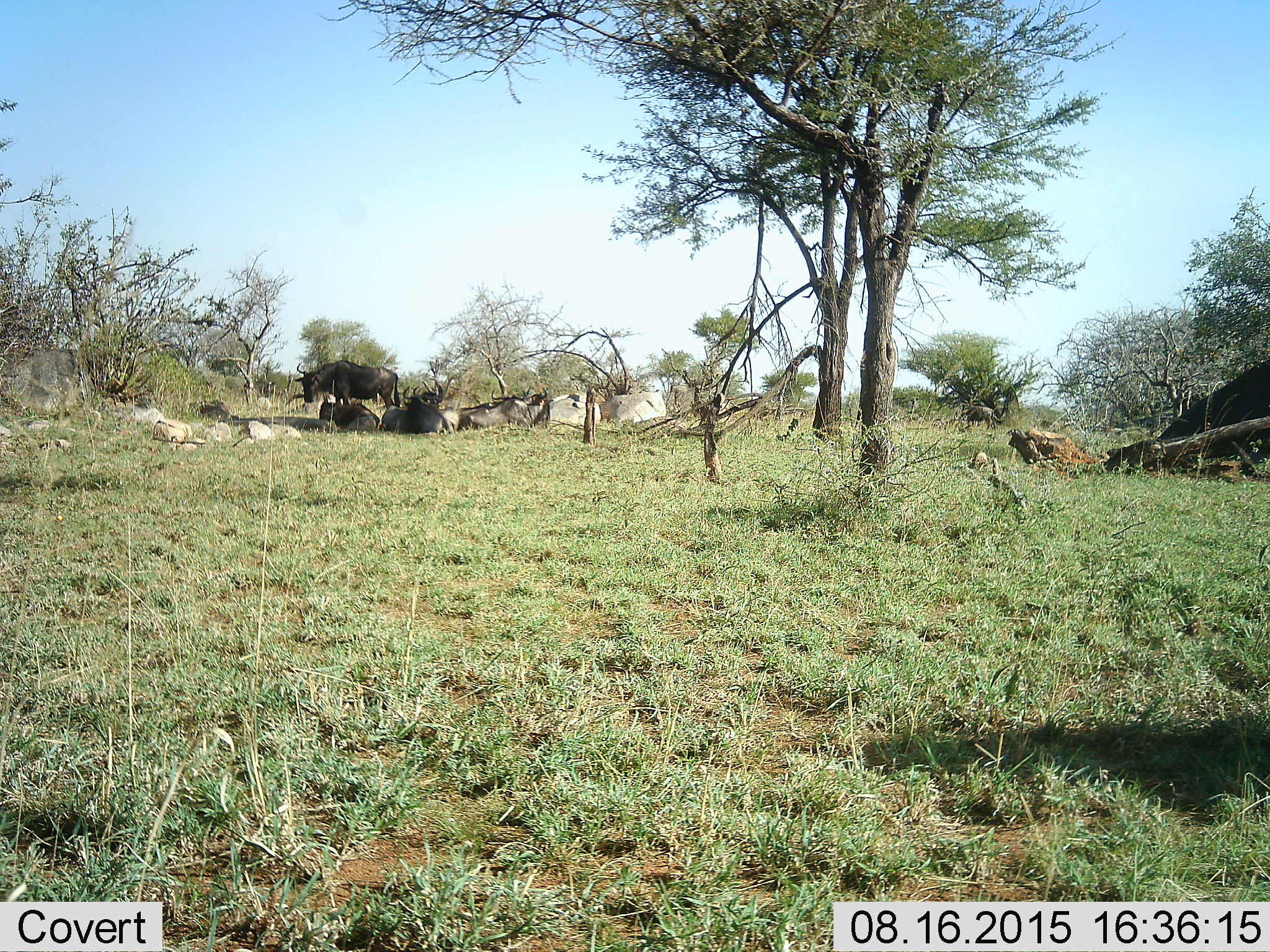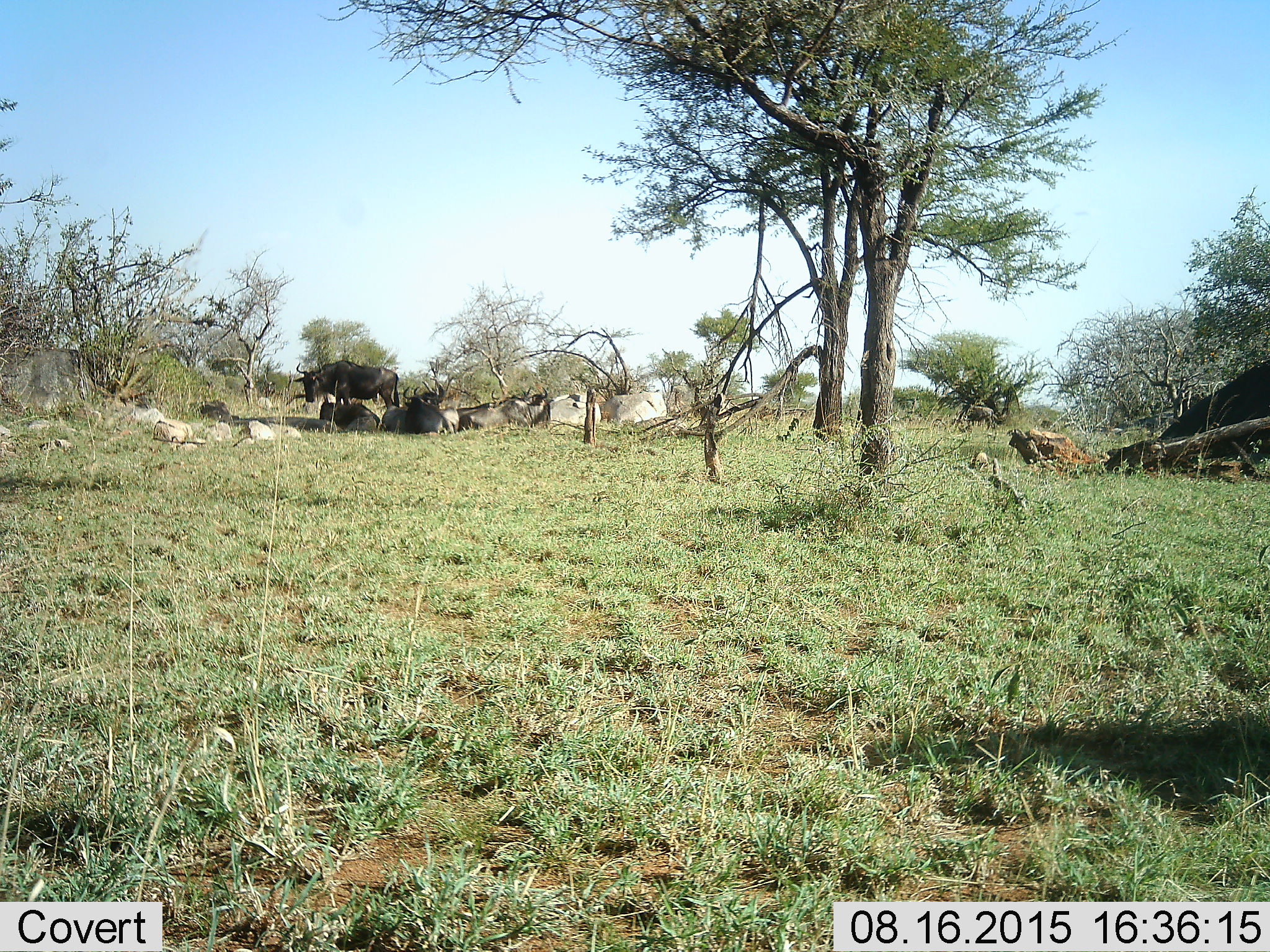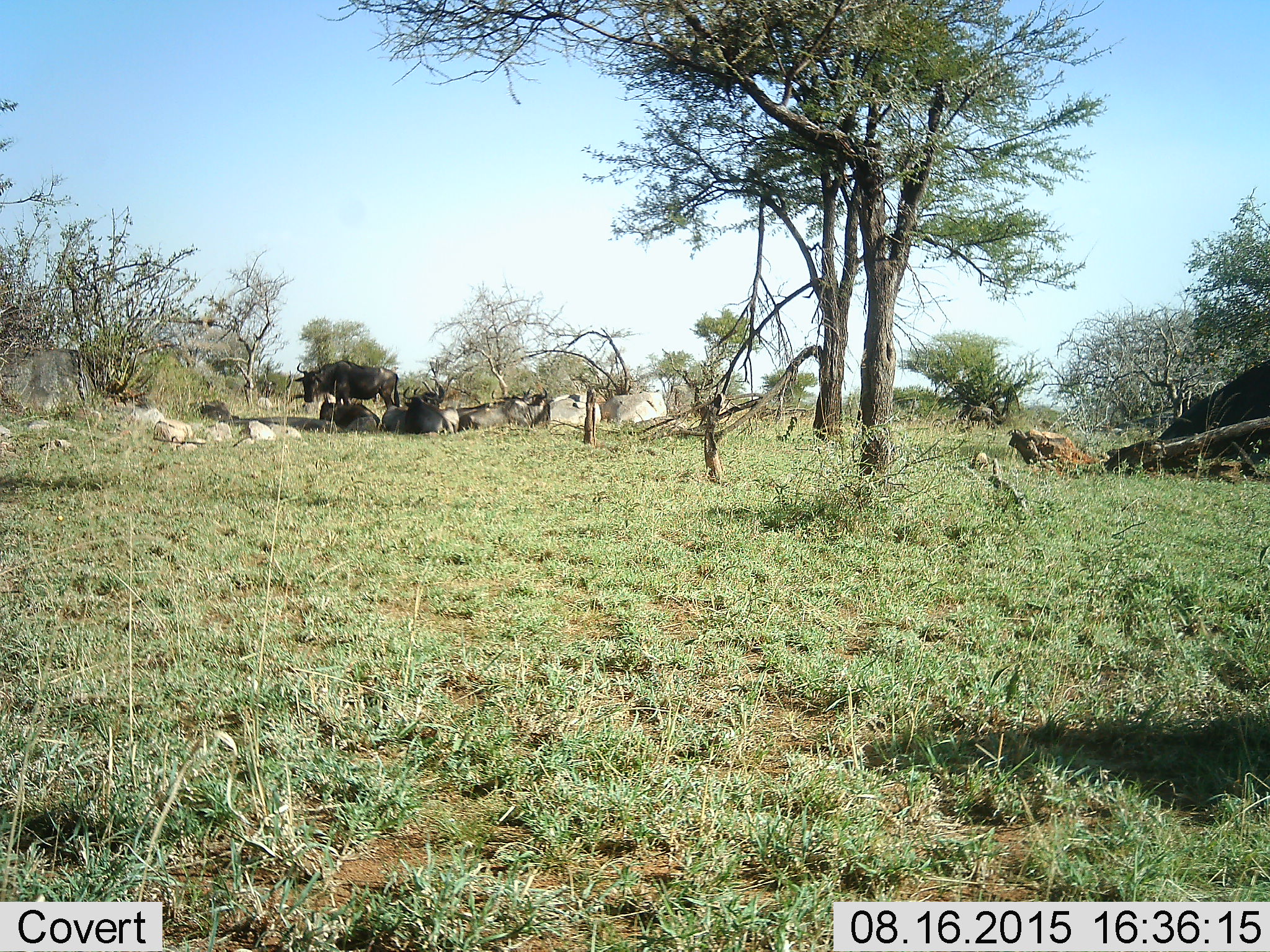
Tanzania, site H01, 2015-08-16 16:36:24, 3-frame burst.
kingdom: Animalia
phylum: Chordata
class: Mammalia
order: Artiodactyla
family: Bovidae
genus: Connochaetes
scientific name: Connochaetes taurinus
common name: blue wildebeest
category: wildebeest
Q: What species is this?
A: Wildebeest (blue wildebeest) (Connochaetes taurinus).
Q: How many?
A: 6.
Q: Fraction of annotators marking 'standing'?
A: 62%.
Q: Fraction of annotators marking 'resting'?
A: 100%.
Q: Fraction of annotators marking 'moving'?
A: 0%.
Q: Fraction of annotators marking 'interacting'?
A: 0%.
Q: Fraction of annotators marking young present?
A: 0%.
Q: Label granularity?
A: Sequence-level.